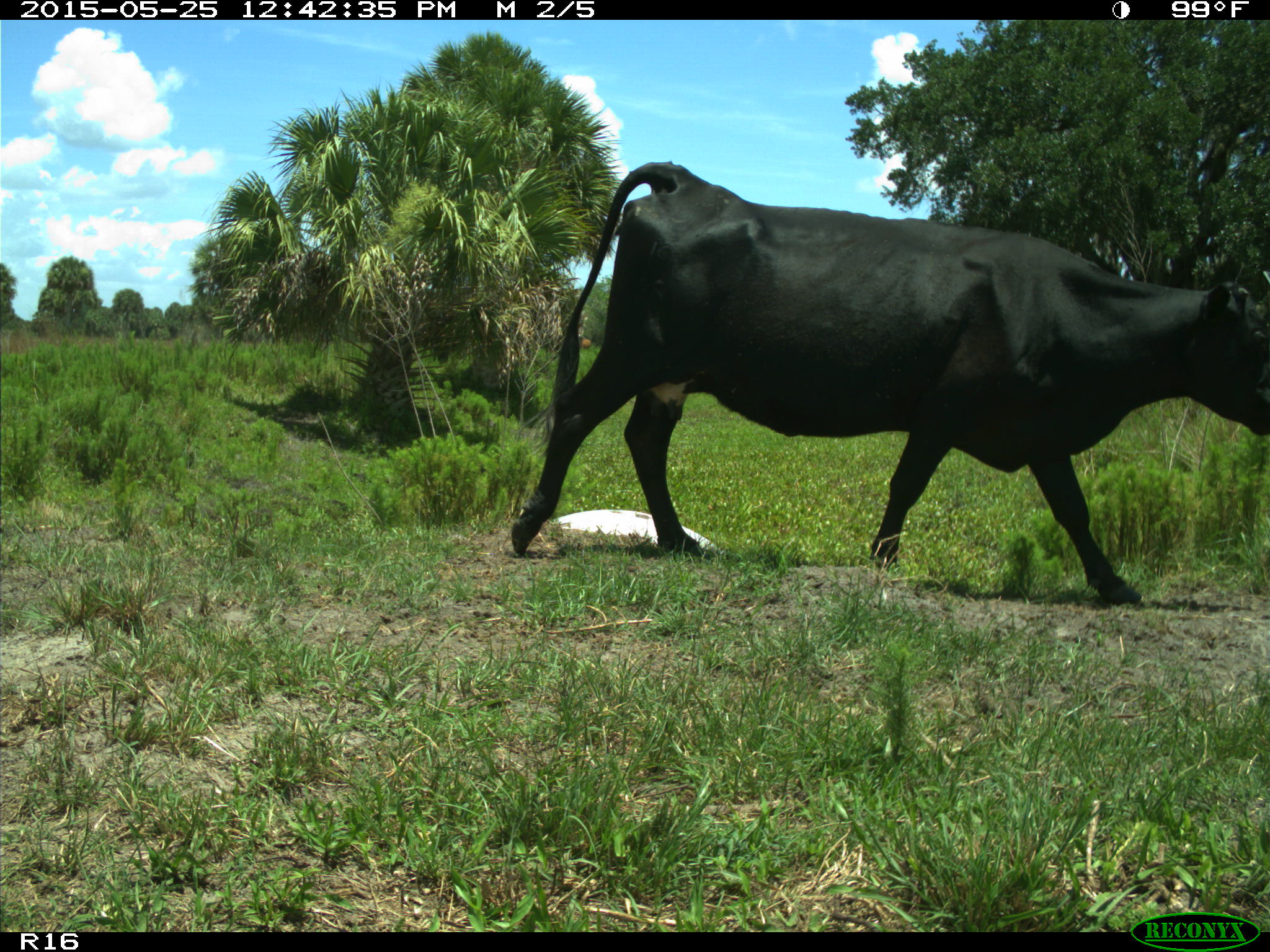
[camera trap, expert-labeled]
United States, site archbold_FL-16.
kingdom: Animalia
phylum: Chordata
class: Mammalia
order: Artiodactyla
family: Bovidae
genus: Bos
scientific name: Bos taurus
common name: domestic cow